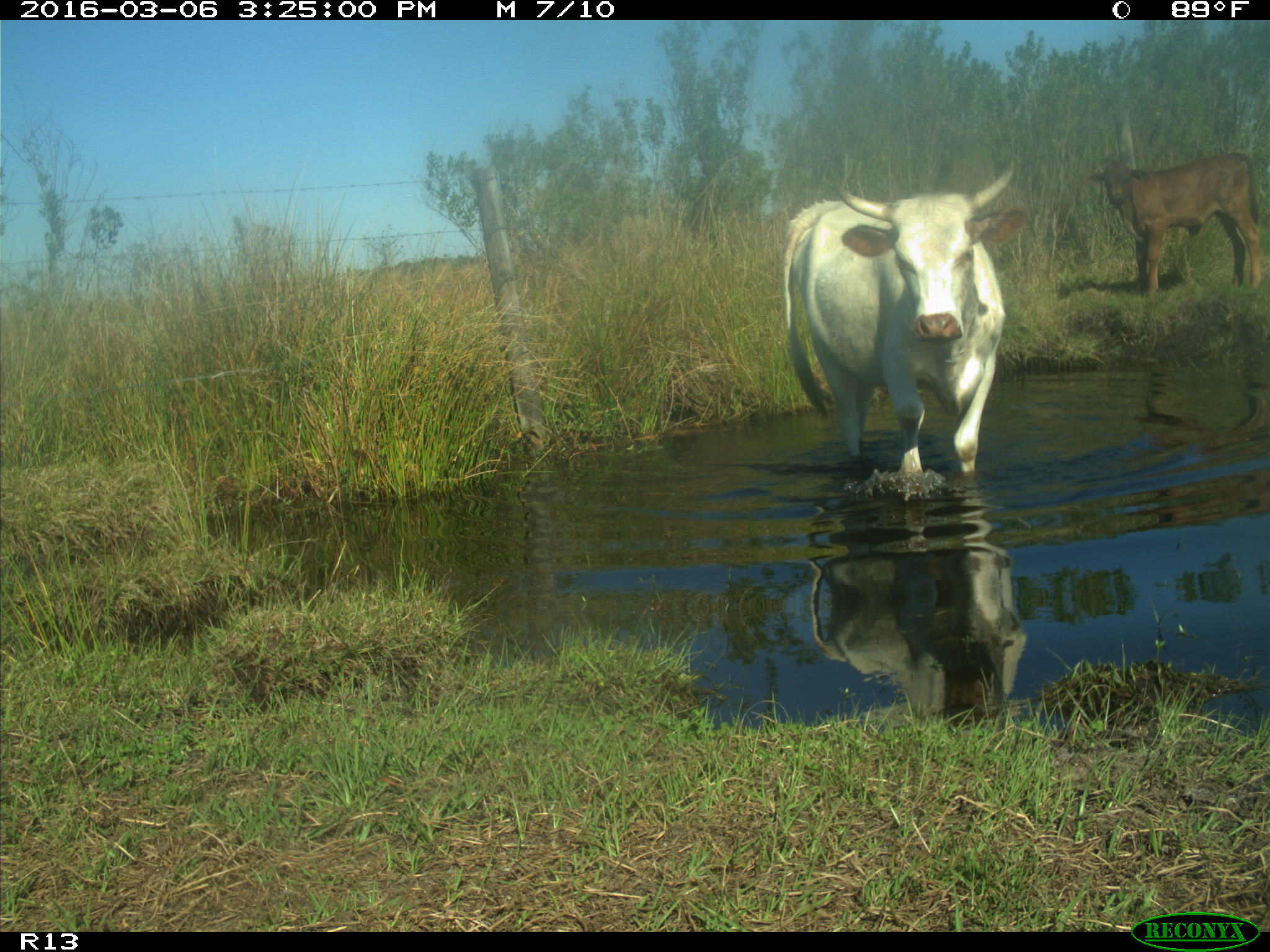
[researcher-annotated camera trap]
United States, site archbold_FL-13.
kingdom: Animalia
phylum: Chordata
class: Mammalia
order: Artiodactyla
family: Bovidae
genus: Bos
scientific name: Bos taurus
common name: domestic cow